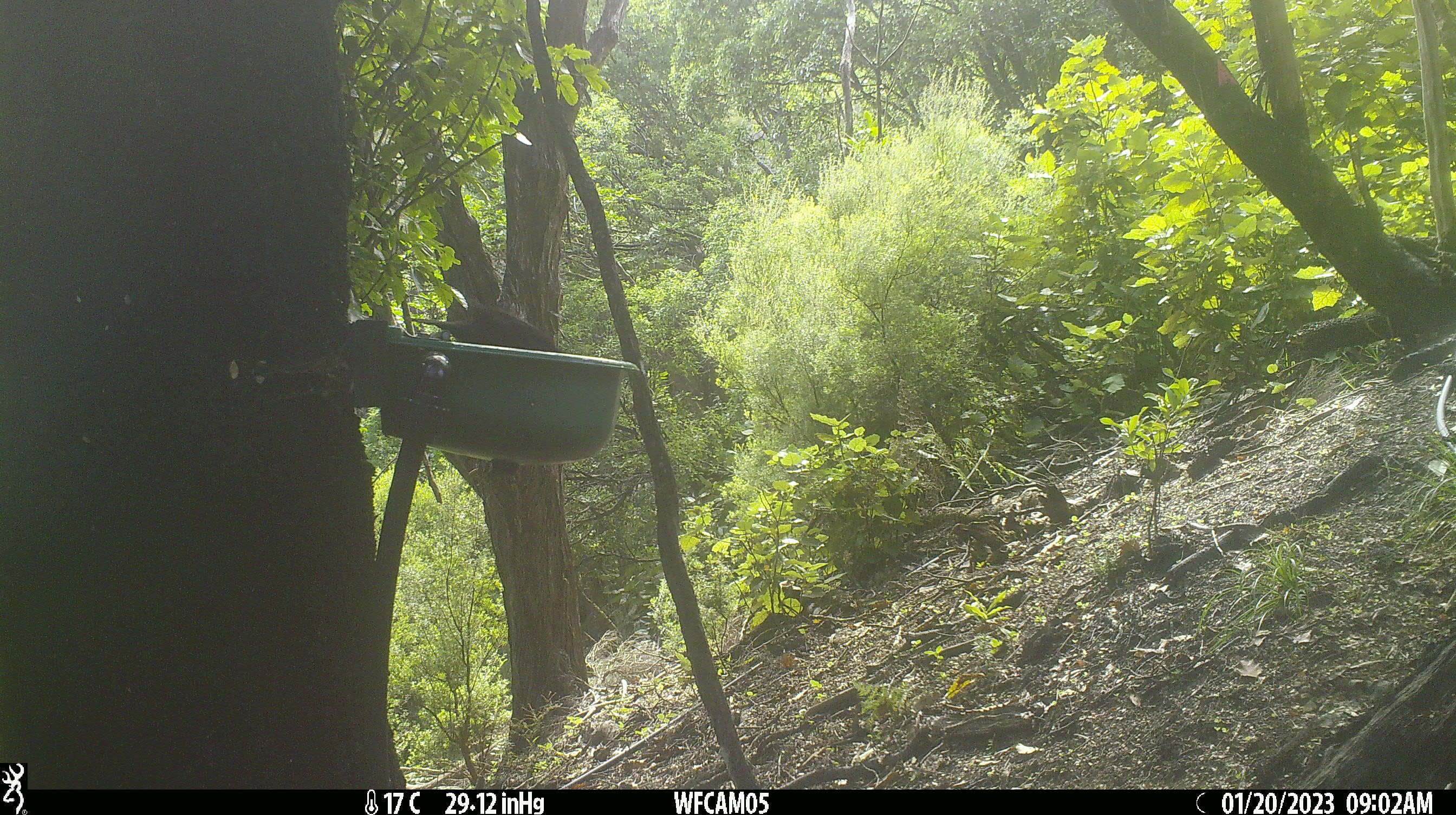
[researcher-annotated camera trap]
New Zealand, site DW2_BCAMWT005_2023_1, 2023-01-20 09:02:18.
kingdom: Animalia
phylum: Chordata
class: Aves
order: Passeriformes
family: Turdidae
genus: Turdus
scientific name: Turdus merula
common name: eurasian blackbird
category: blackbird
Blackbird (eurasian blackbird) (Turdus merula).